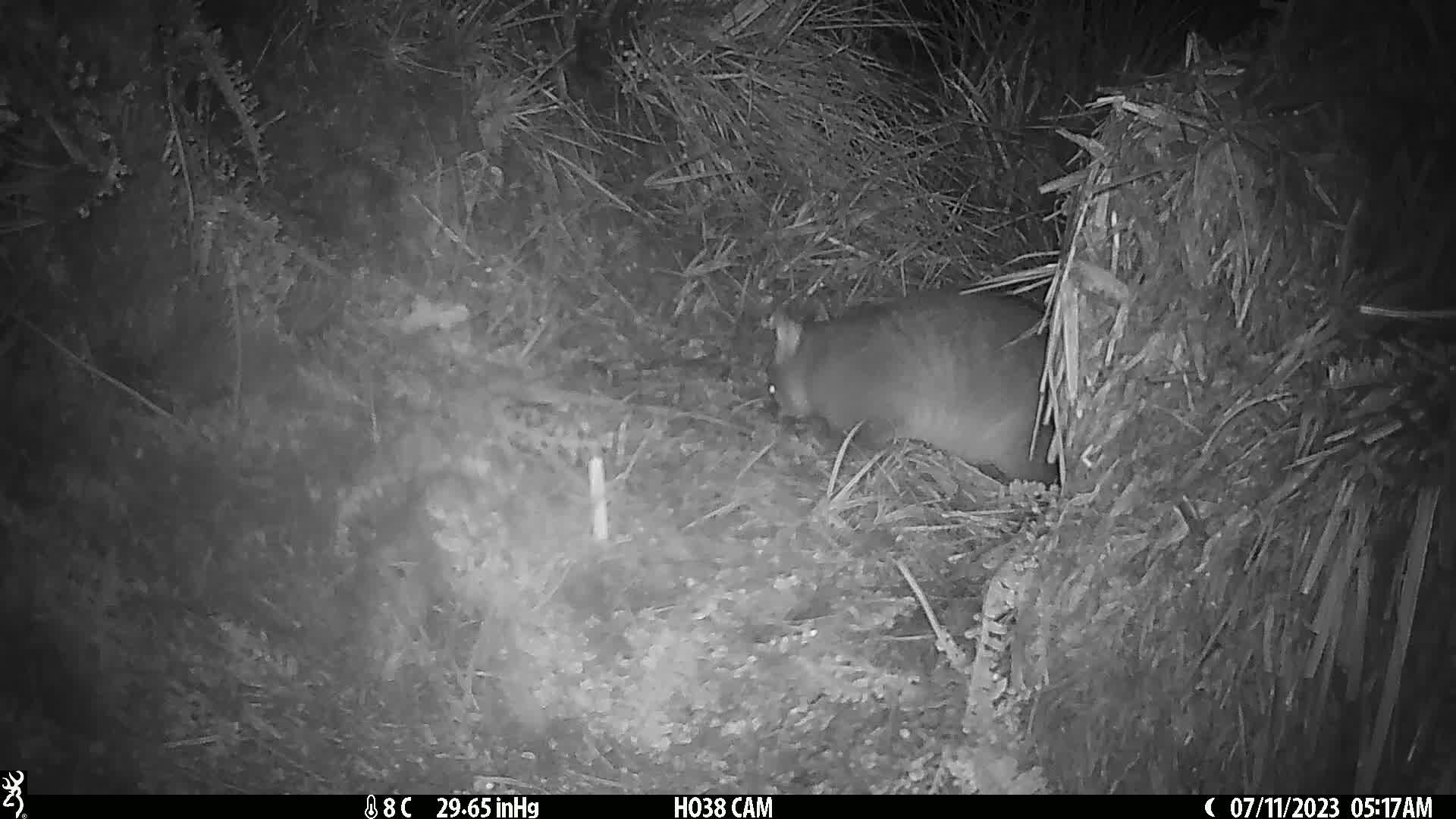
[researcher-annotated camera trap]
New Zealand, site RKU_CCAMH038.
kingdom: Animalia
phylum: Chordata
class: Mammalia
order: Diprotodontia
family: Phalangeridae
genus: Trichosurus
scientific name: Trichosurus vulpecula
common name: common brushtail possum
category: possum